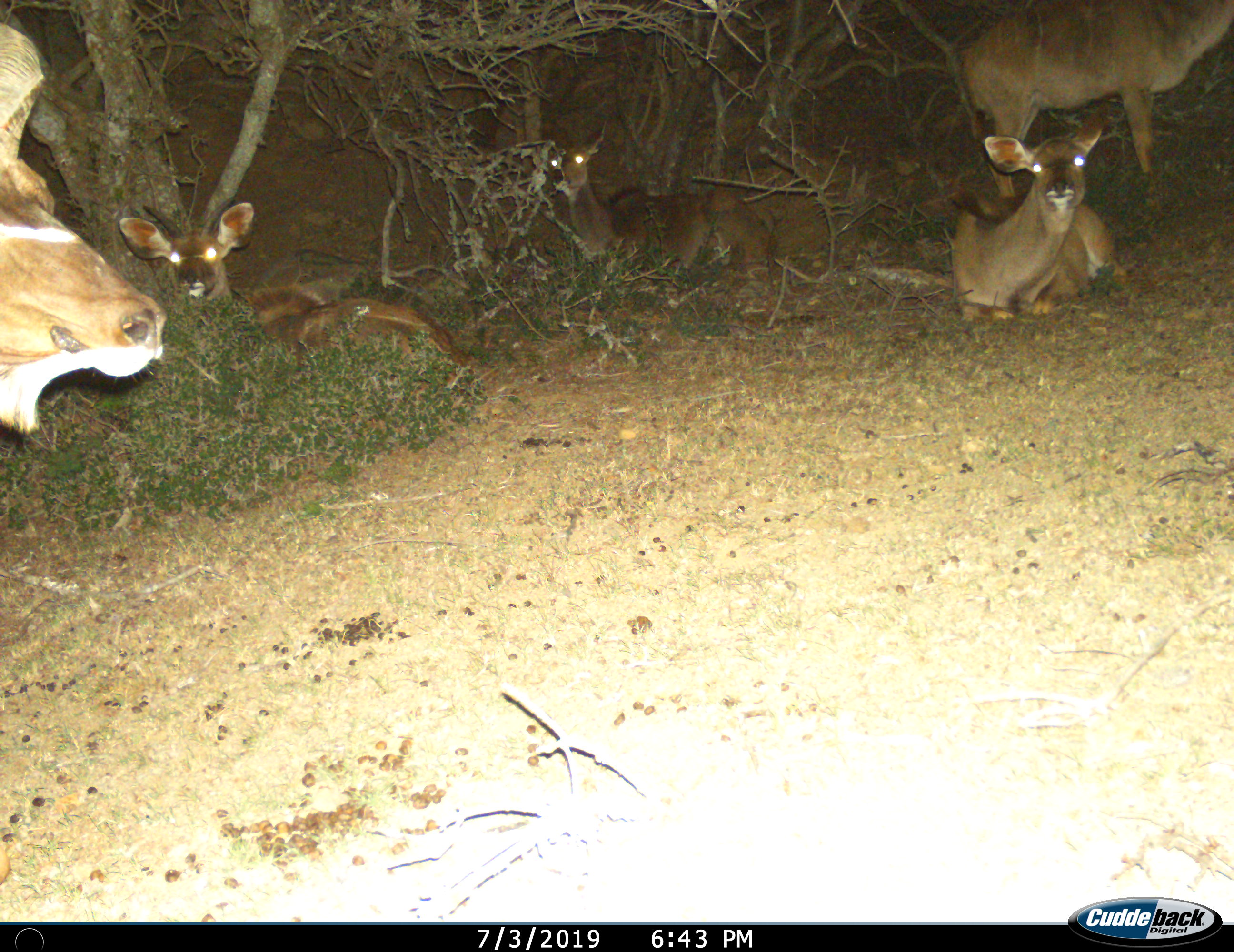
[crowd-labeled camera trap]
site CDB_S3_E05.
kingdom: Animalia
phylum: Chordata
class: Mammalia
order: Artiodactyla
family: Bovidae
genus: Tragelaphus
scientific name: Tragelaphus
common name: kudu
Kudu (Tragelaphus), count 5. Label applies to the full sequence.